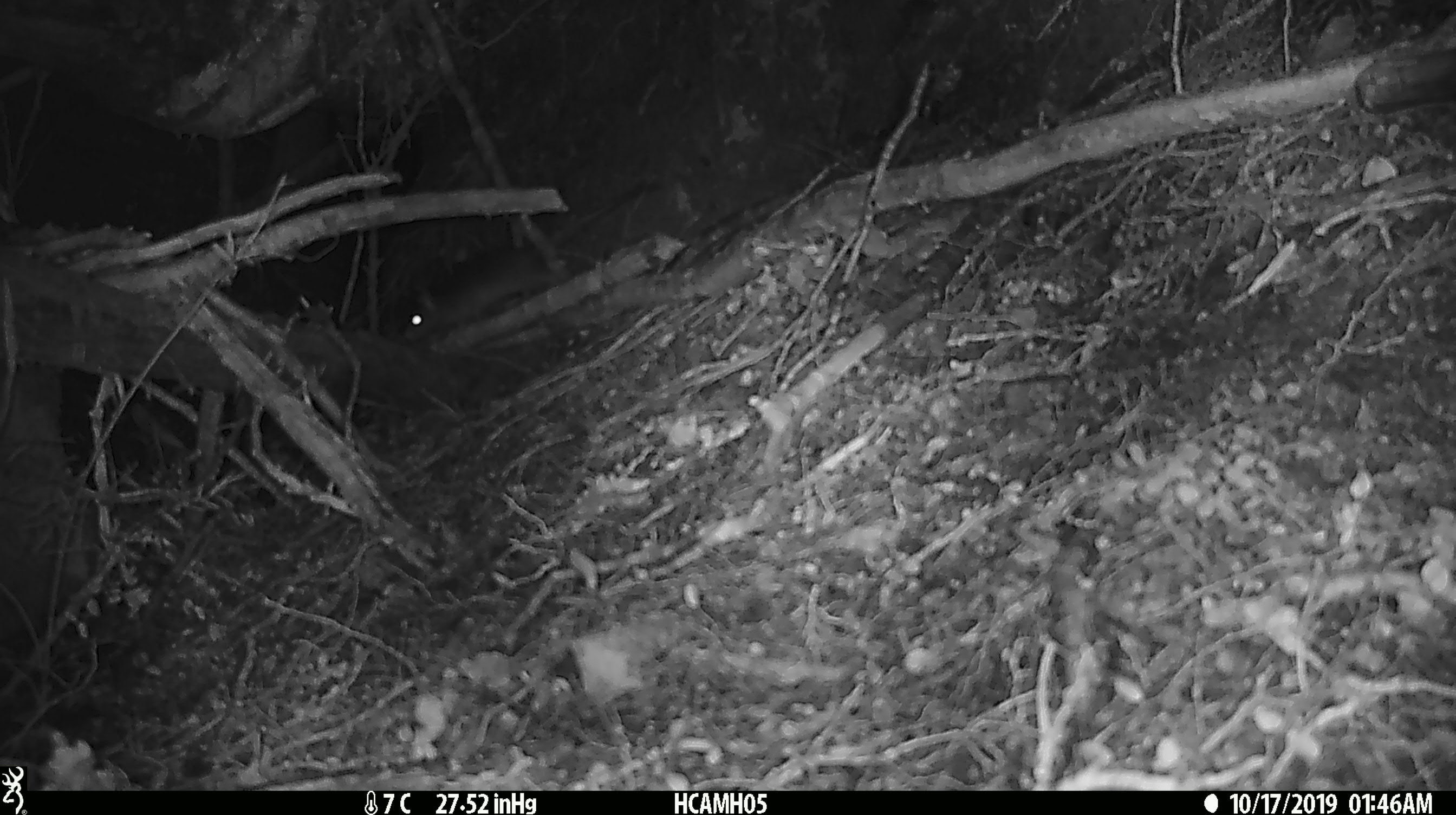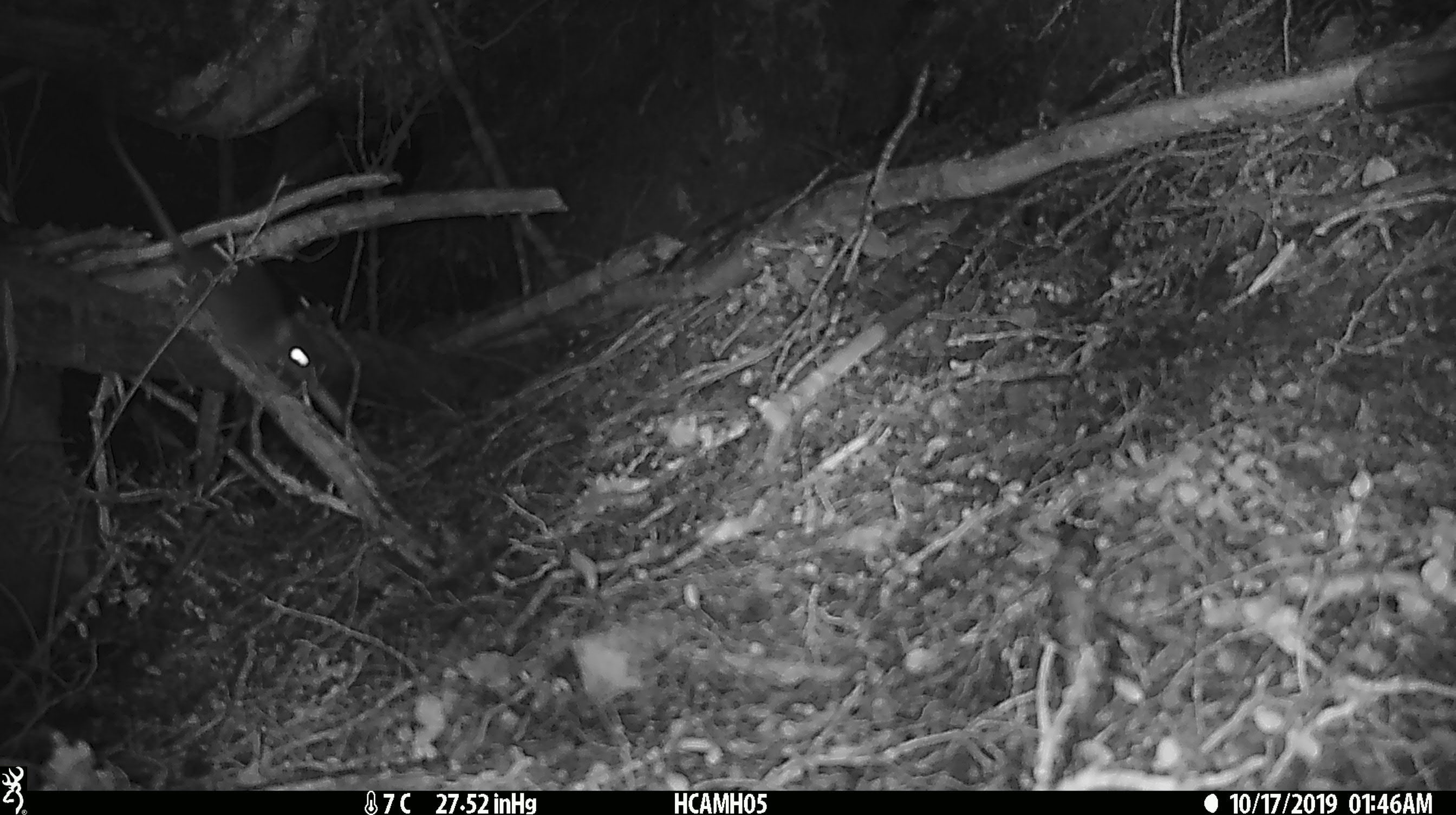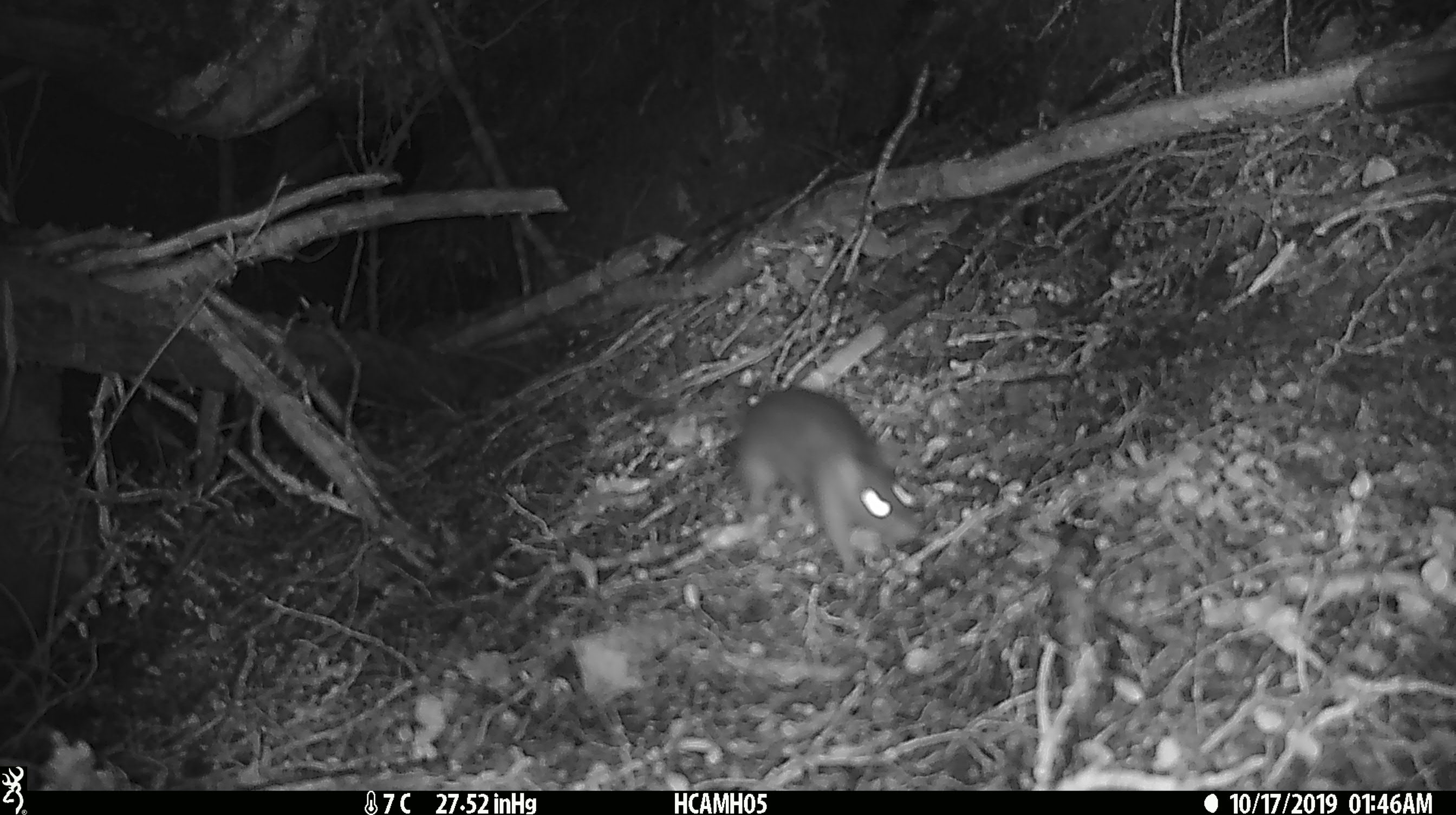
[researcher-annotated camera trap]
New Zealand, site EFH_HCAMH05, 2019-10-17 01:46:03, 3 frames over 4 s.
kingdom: Animalia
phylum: Chordata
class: Mammalia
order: Rodentia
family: Muridae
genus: Mus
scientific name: Mus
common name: mouse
Mouse (Mus).